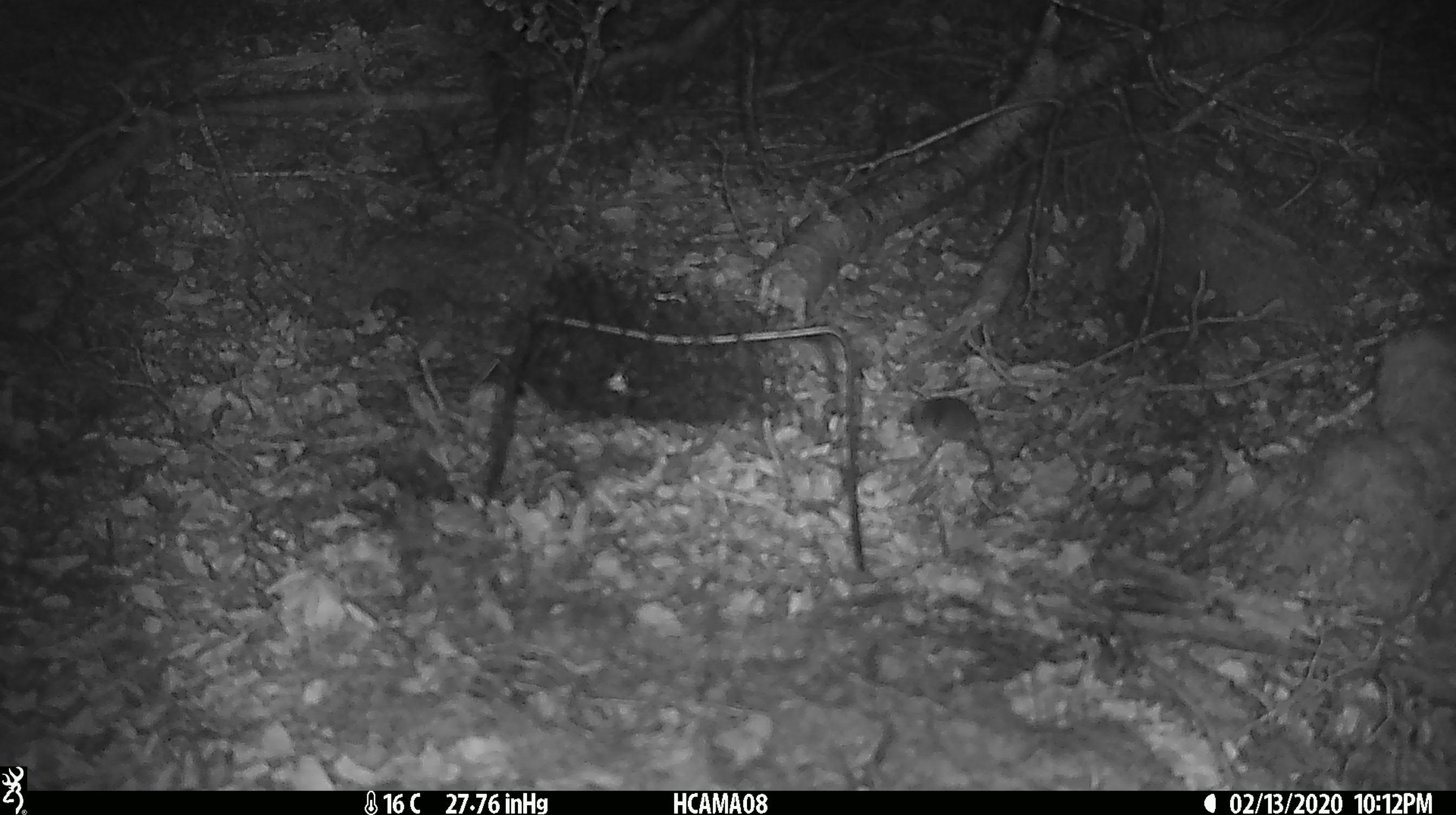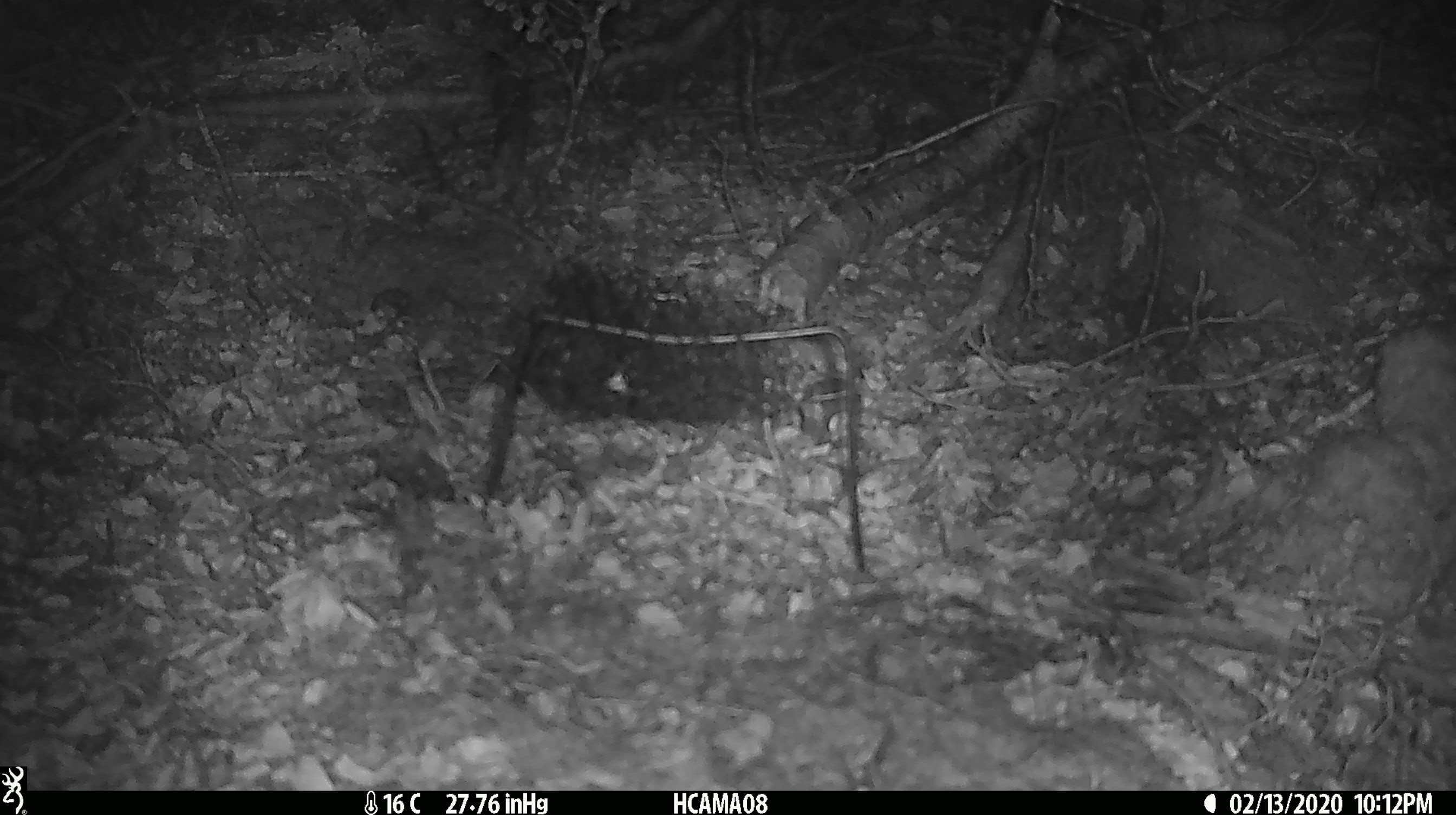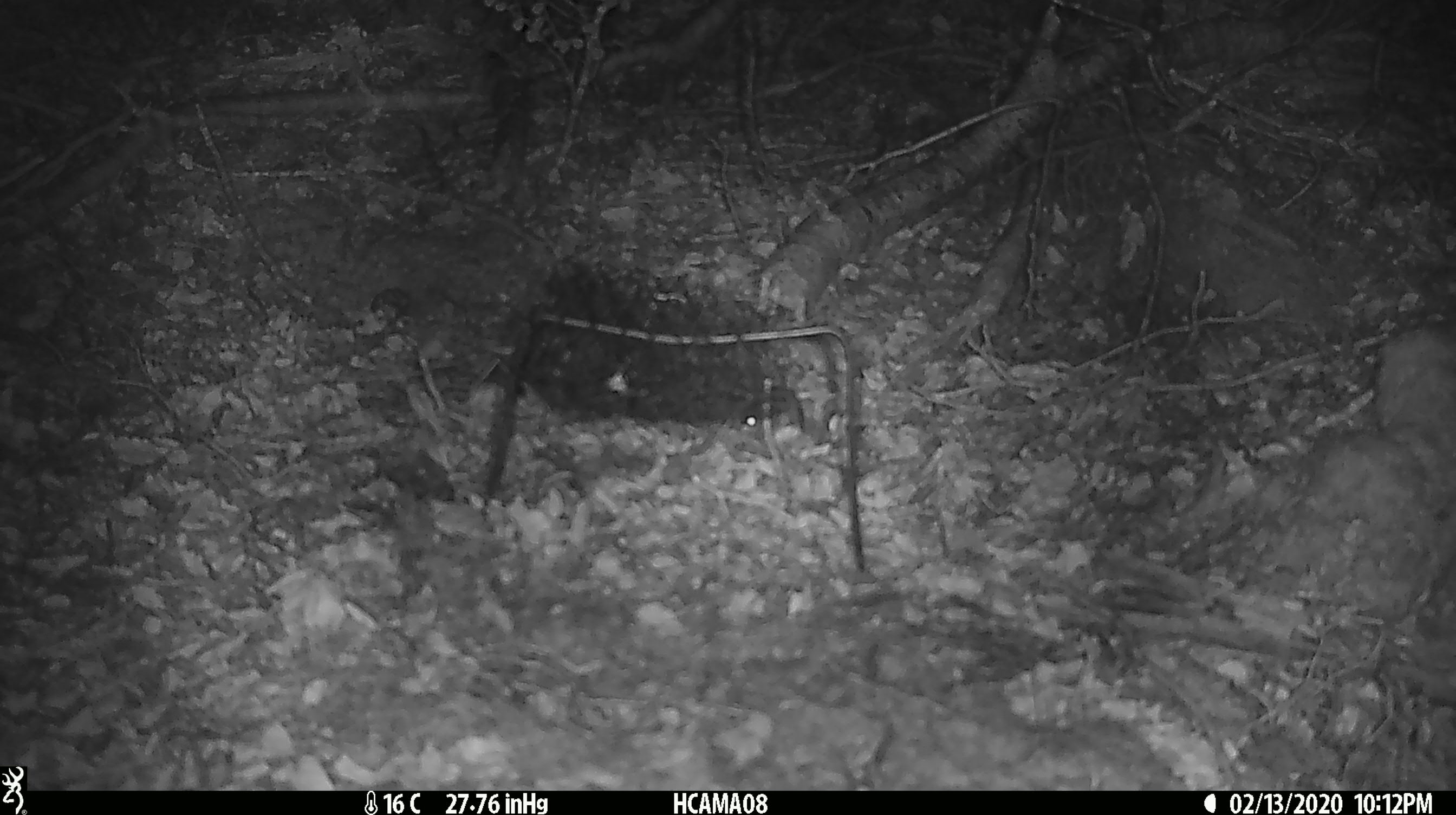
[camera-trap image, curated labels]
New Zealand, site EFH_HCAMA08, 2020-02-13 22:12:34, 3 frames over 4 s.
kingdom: Animalia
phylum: Chordata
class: Mammalia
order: Rodentia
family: Muridae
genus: Mus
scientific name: Mus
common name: mouse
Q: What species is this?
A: Mouse (Mus).